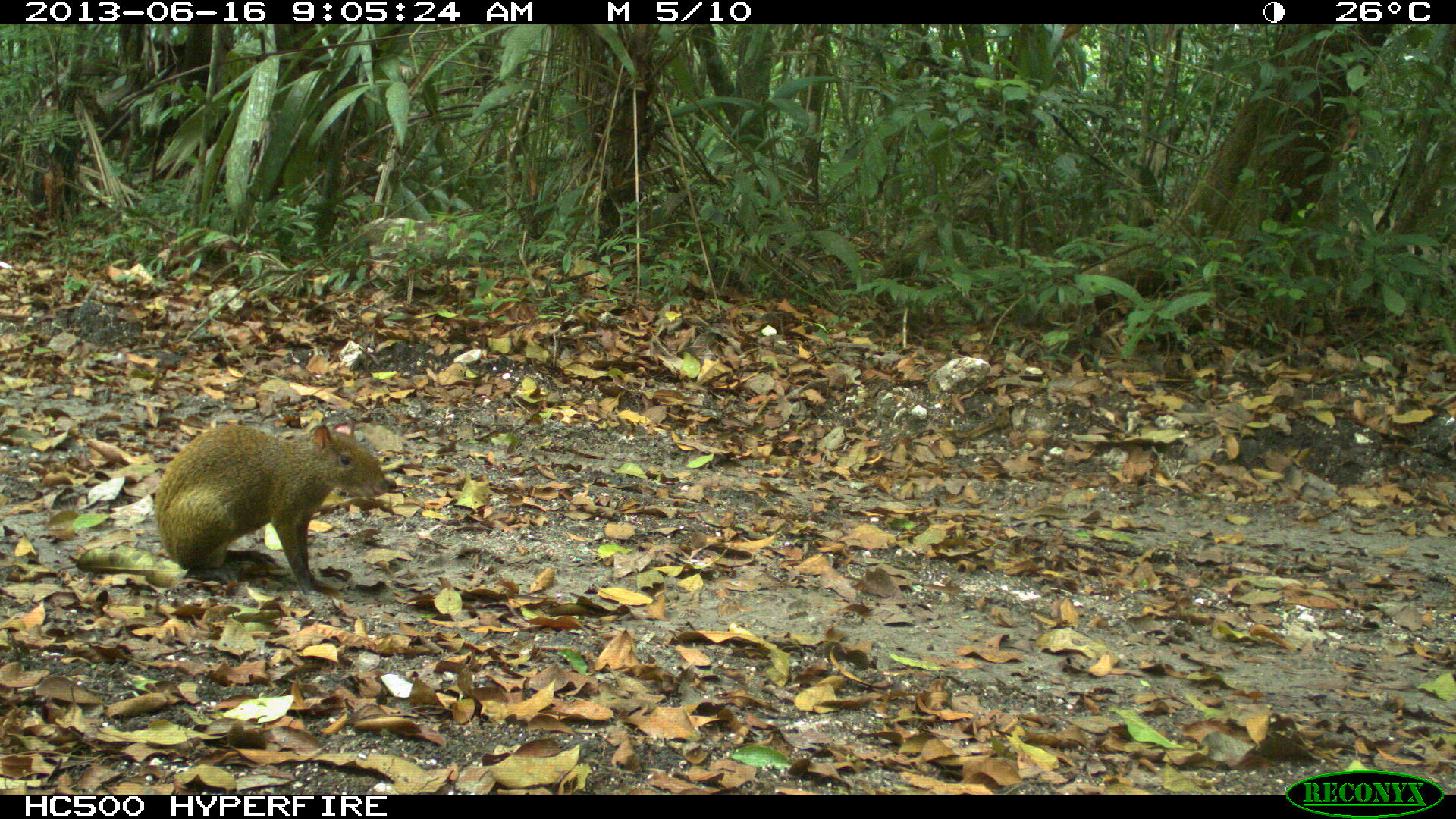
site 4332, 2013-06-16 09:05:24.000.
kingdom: Animalia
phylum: Chordata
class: Mammalia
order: Rodentia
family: Dasyproctidae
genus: Dasyprocta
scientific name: Dasyprocta punctata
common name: central american agouti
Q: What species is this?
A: Dasyprocta punctata (central american agouti).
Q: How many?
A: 1.